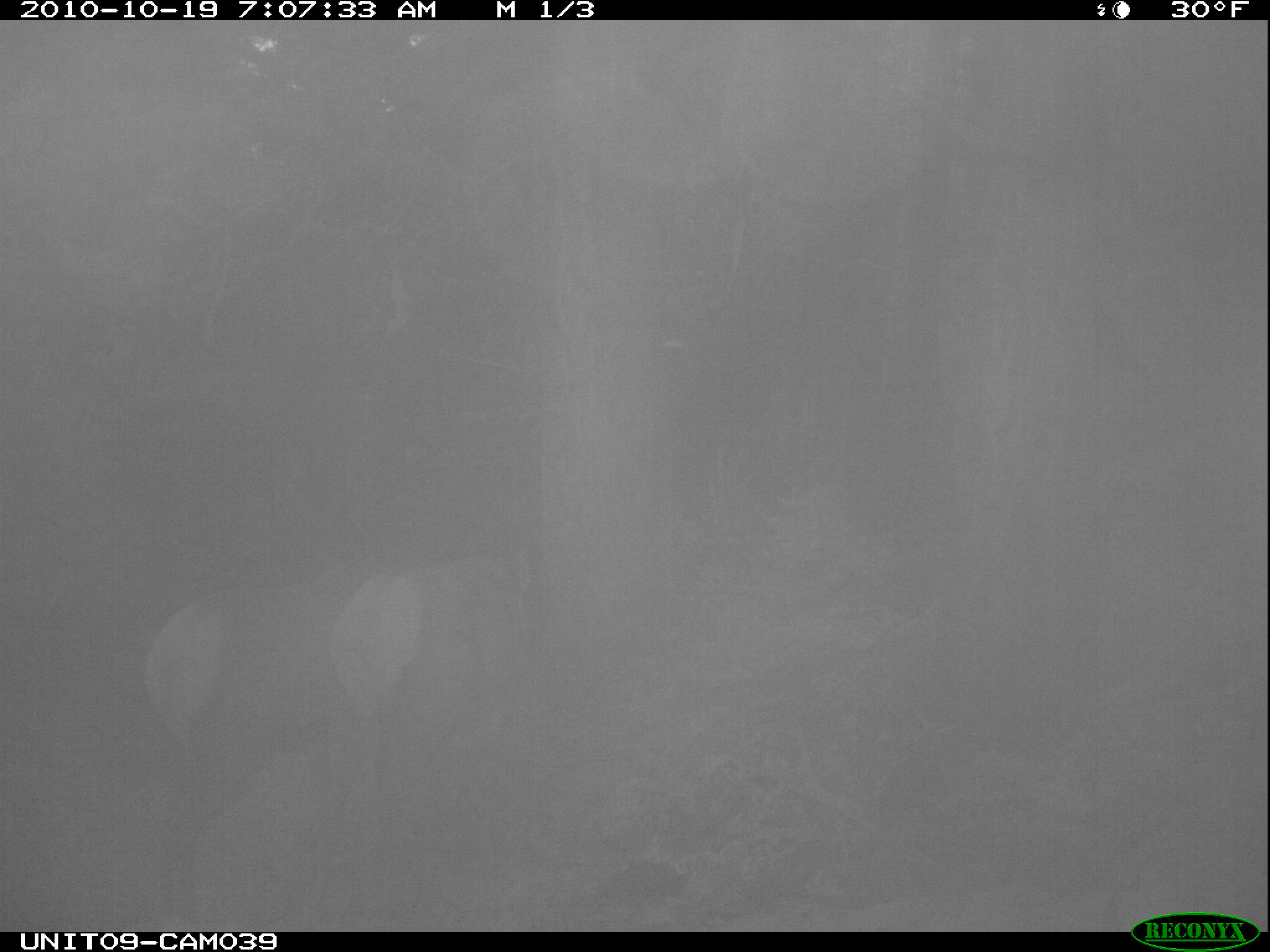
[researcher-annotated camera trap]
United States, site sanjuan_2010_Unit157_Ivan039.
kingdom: Animalia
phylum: Chordata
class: Mammalia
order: Artiodactyla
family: Cervidae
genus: Cervus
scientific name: Cervus elaphus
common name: red deer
Cervus elaphus (red deer).